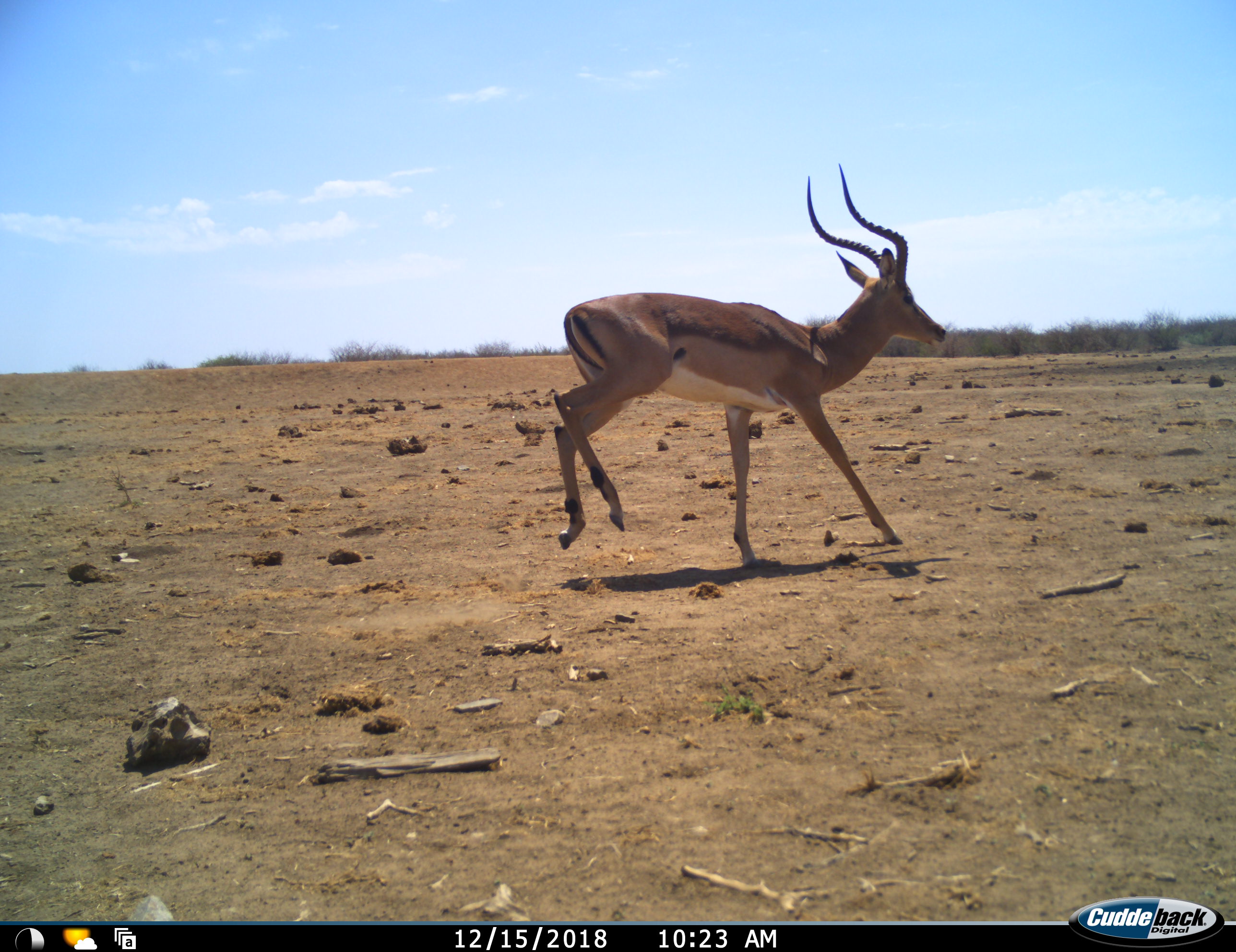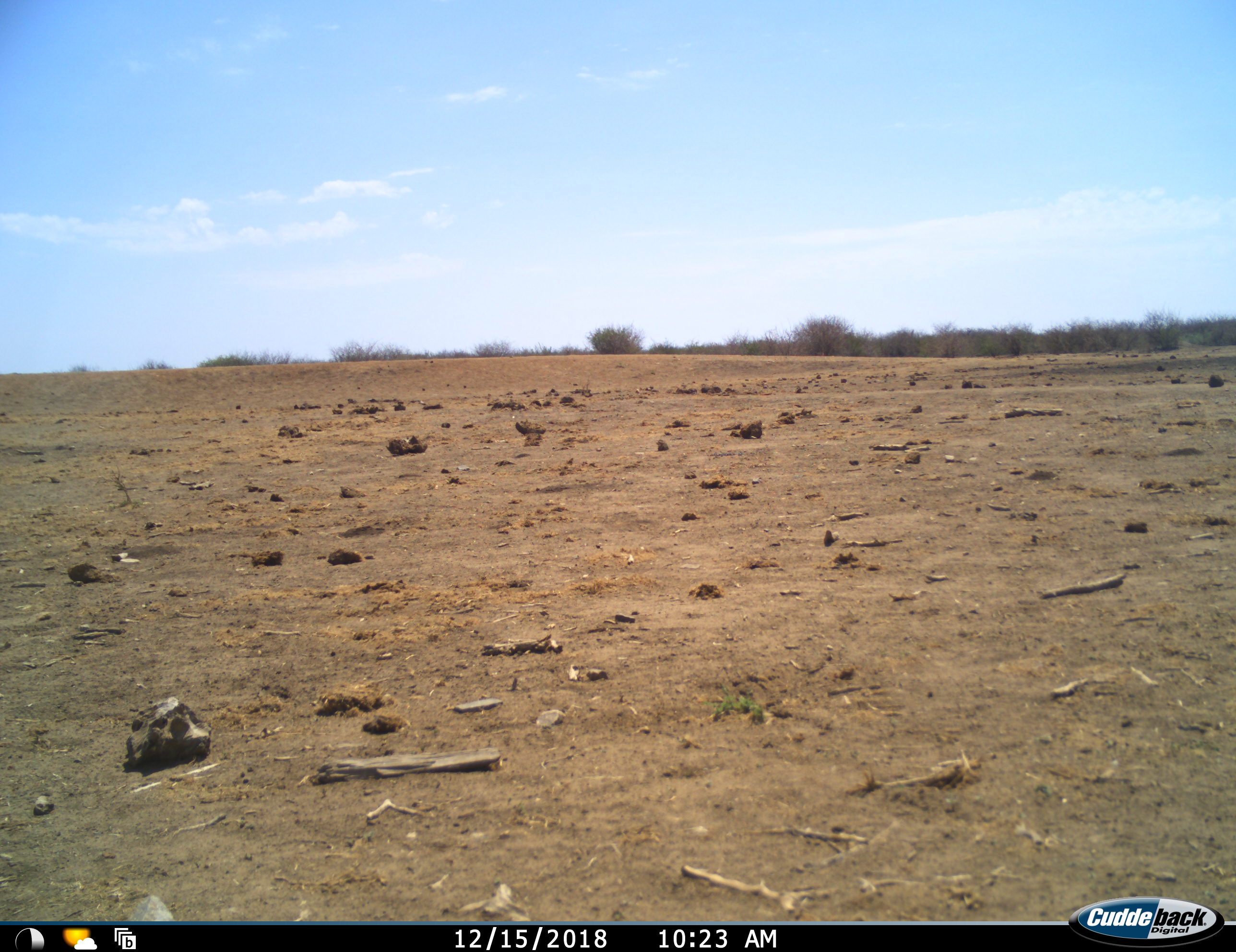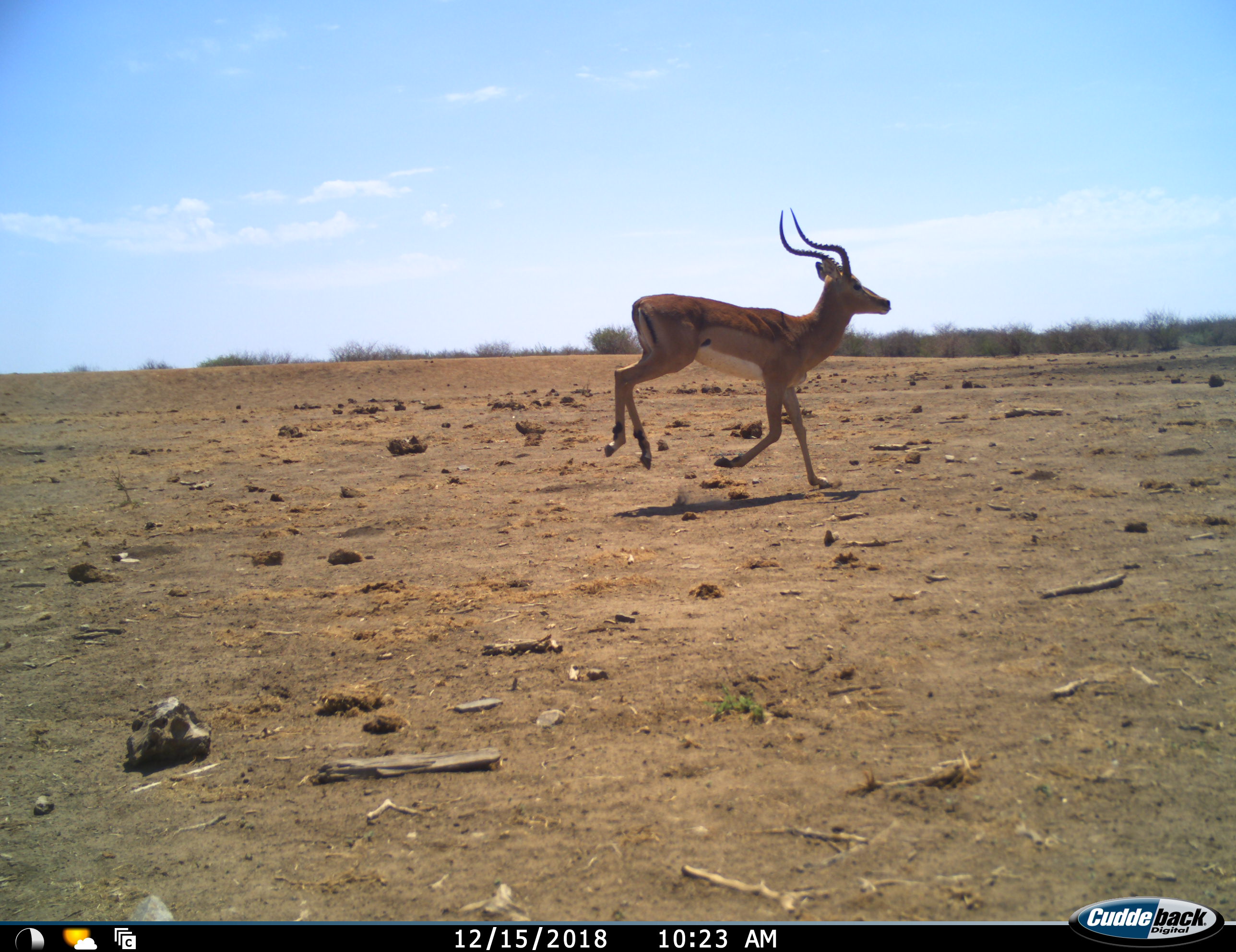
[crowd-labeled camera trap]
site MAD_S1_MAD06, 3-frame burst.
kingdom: Animalia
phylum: Chordata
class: Mammalia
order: Artiodactyla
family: Bovidae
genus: Aepyceros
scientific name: Aepyceros melampus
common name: impala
Impala (Aepyceros melampus), count 1. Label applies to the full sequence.